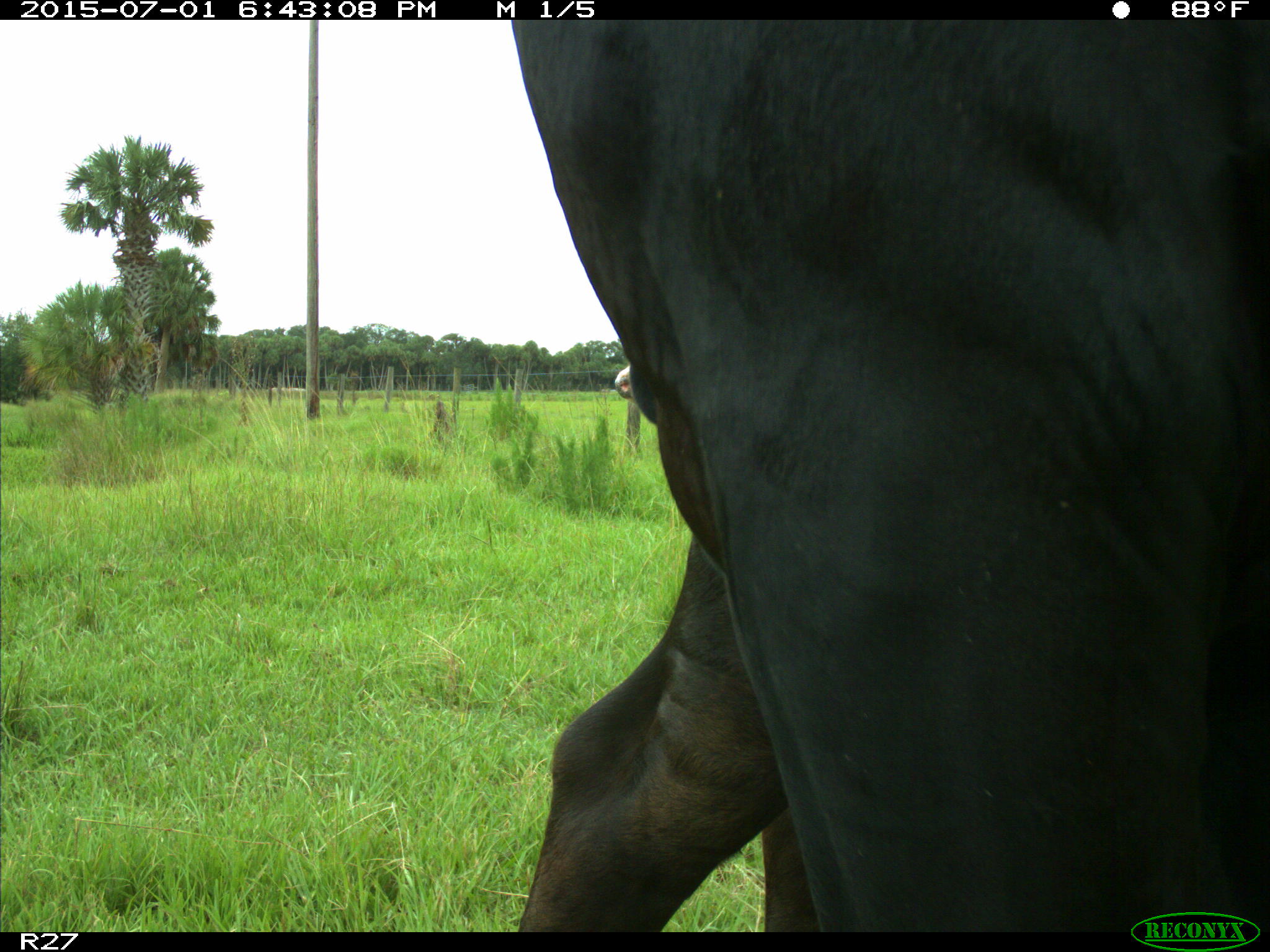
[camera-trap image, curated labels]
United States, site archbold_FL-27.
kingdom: Animalia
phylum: Chordata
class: Mammalia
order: Artiodactyla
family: Bovidae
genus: Bos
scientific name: Bos taurus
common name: domestic cow